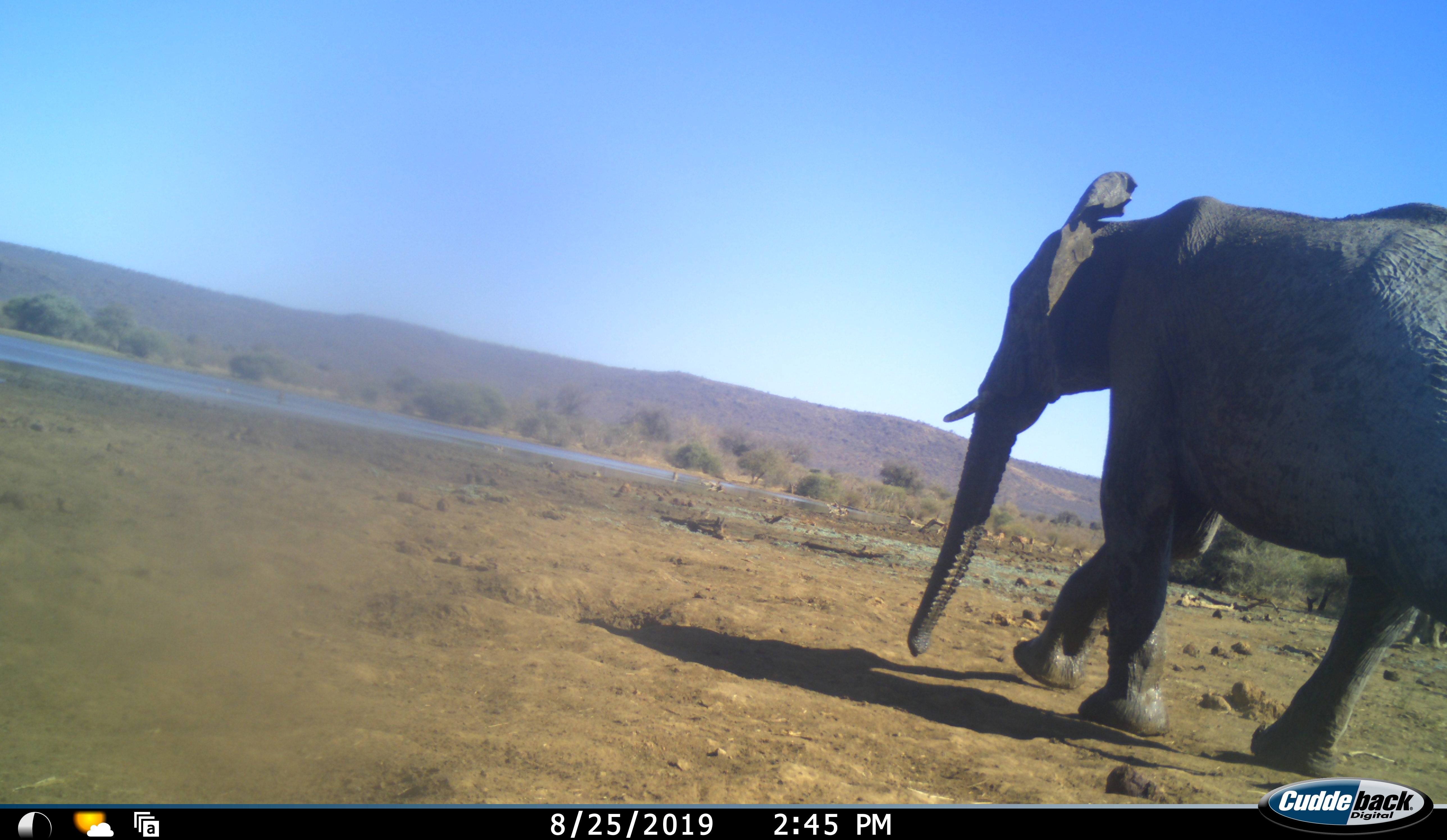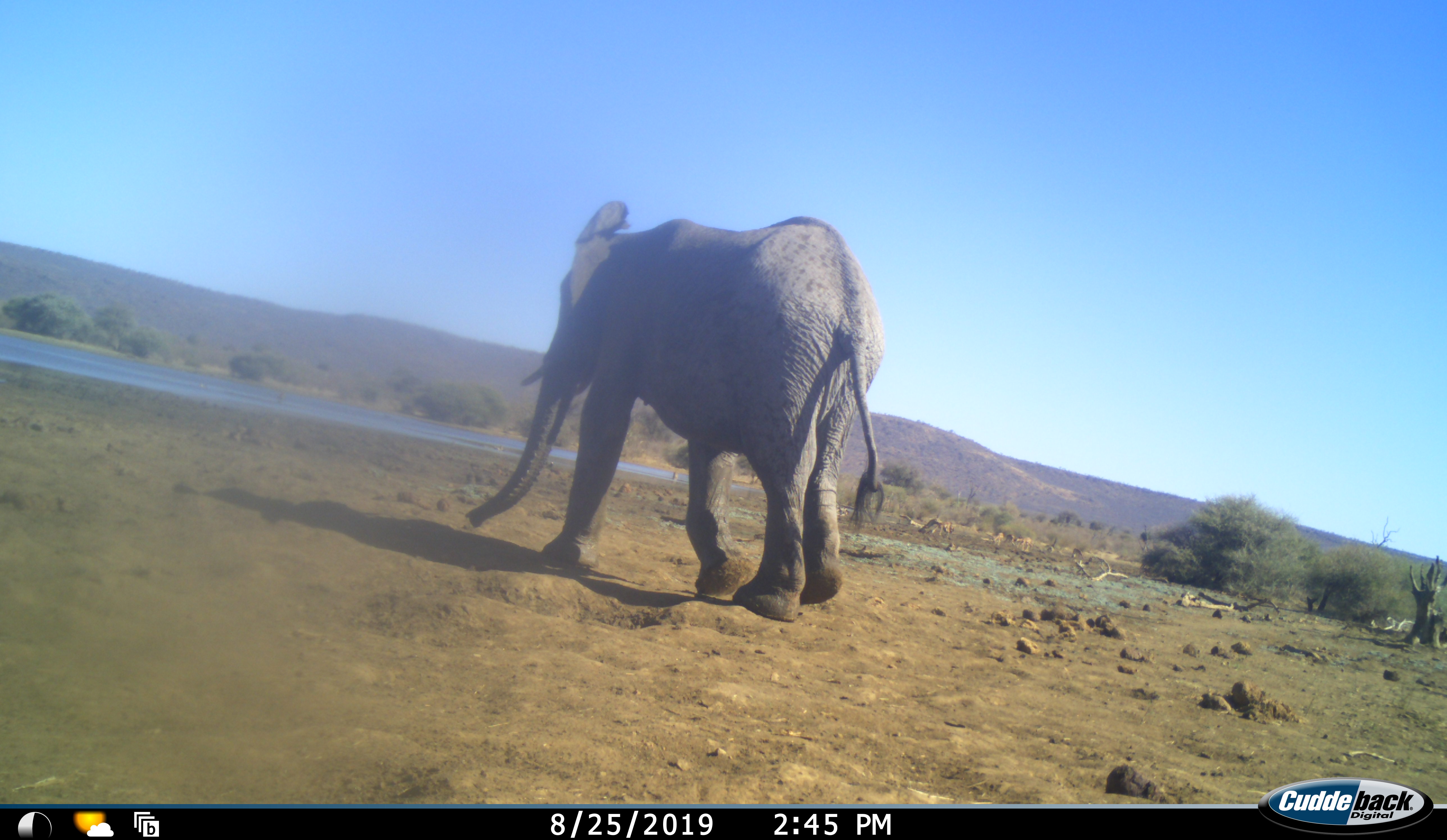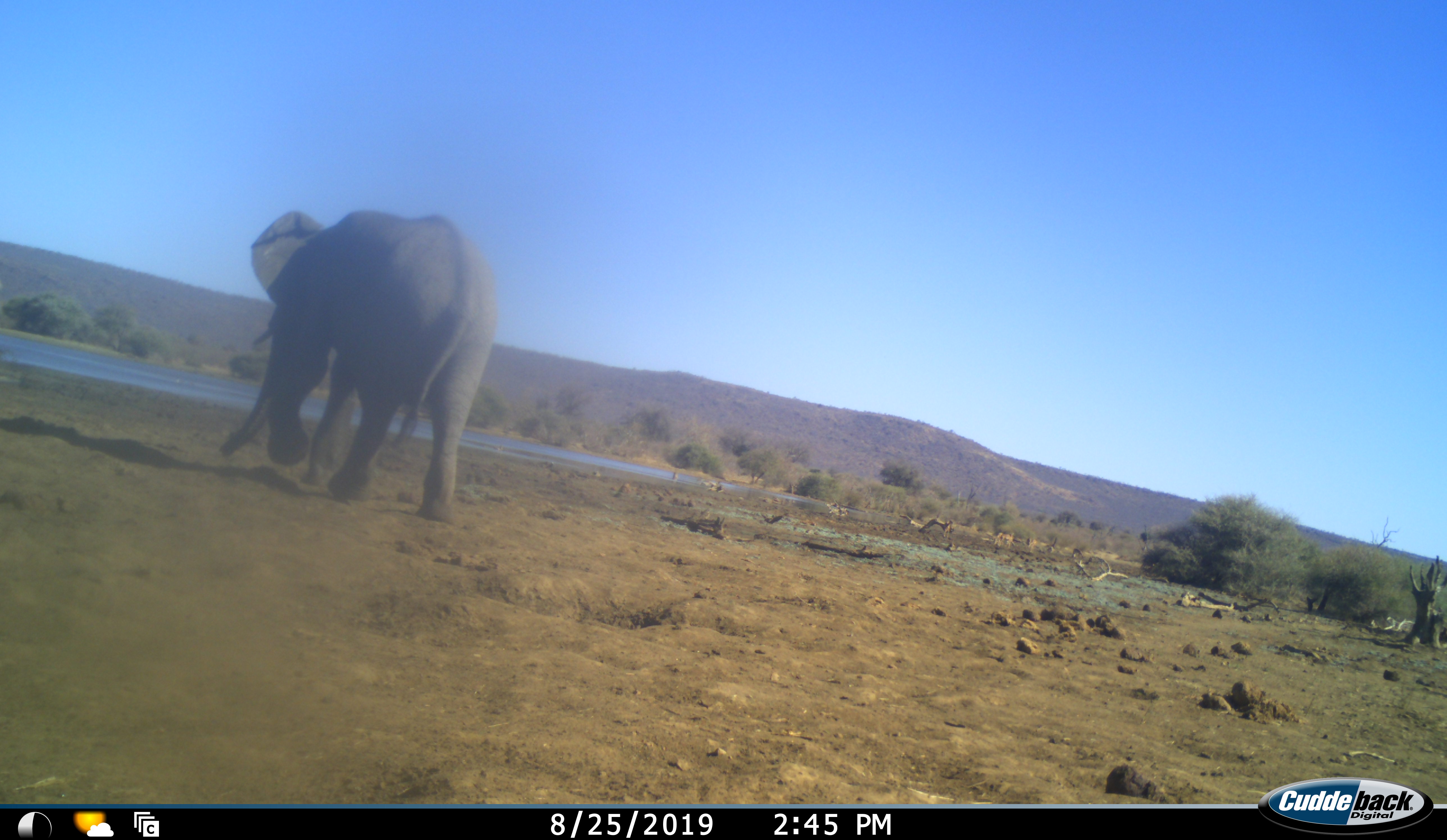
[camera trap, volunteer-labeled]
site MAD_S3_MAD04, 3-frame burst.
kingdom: Animalia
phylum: Chordata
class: Mammalia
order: Proboscidea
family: Elephantidae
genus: Loxodonta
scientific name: Loxodonta africana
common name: african bush elephant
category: elephant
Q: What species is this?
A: Elephant (african bush elephant) (Loxodonta africana).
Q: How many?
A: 1.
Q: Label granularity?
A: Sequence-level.